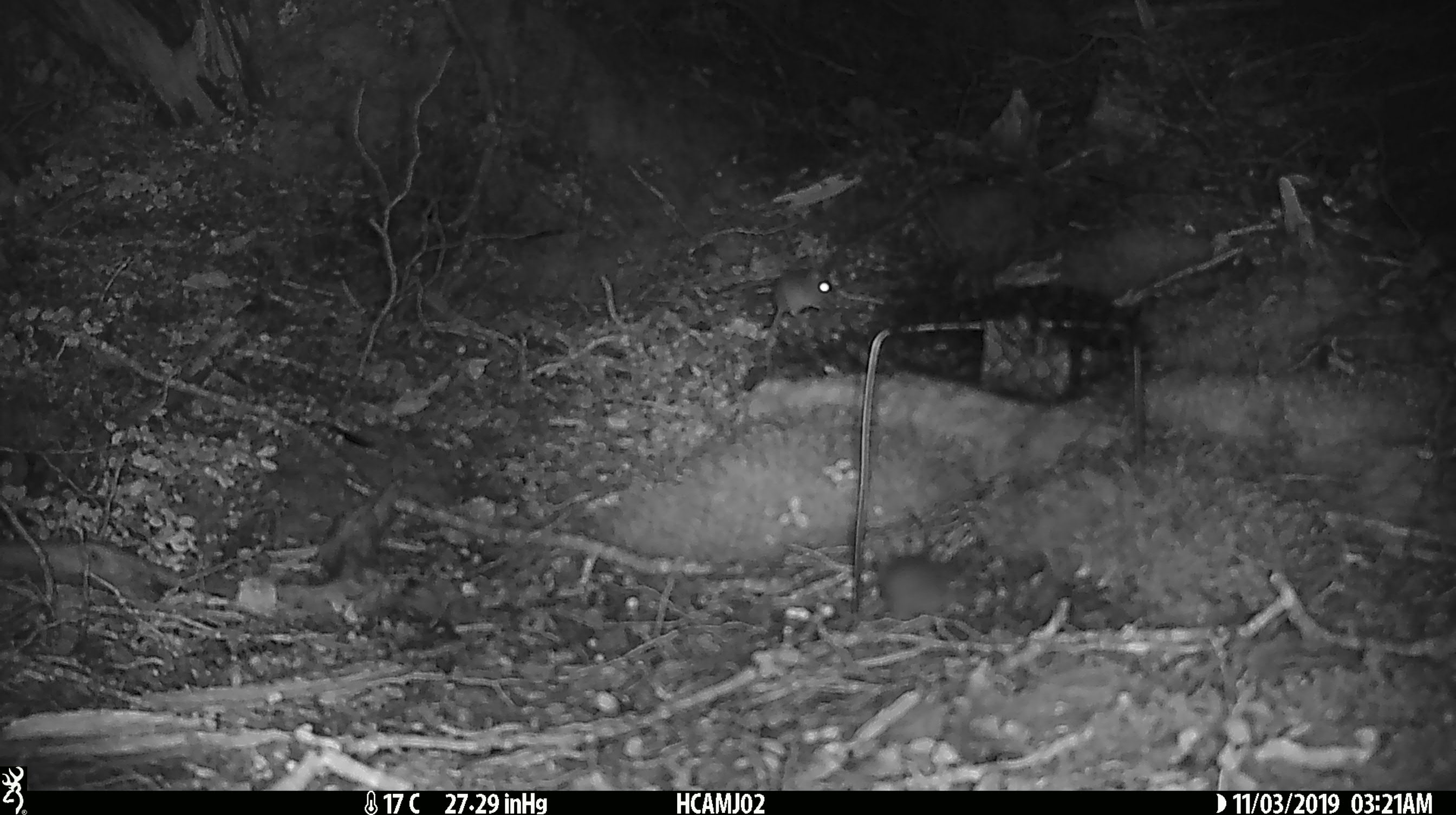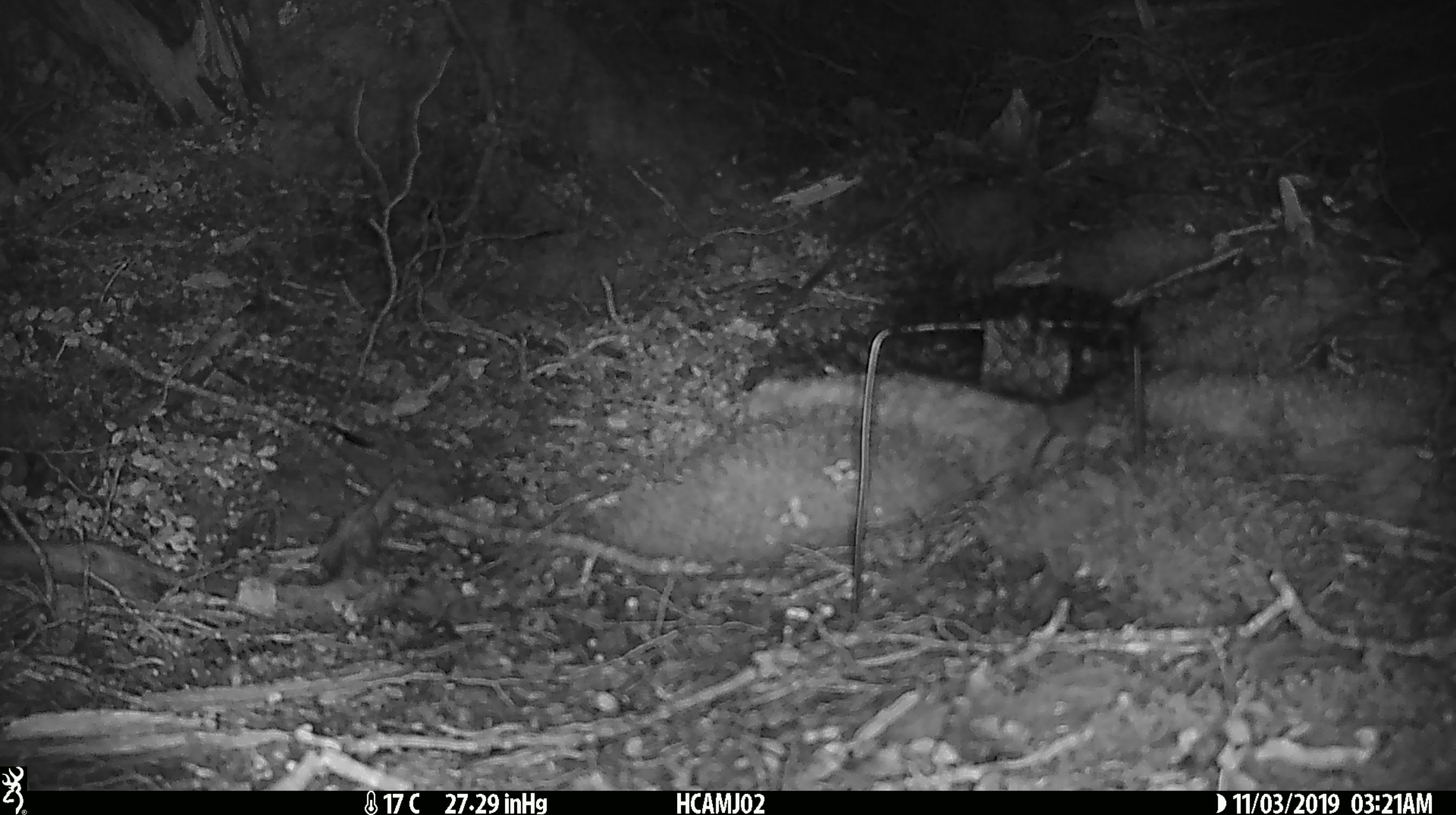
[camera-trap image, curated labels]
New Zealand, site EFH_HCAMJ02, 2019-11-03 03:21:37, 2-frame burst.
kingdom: Animalia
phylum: Chordata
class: Mammalia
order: Rodentia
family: Muridae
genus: Mus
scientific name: Mus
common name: mouse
Mouse (Mus).